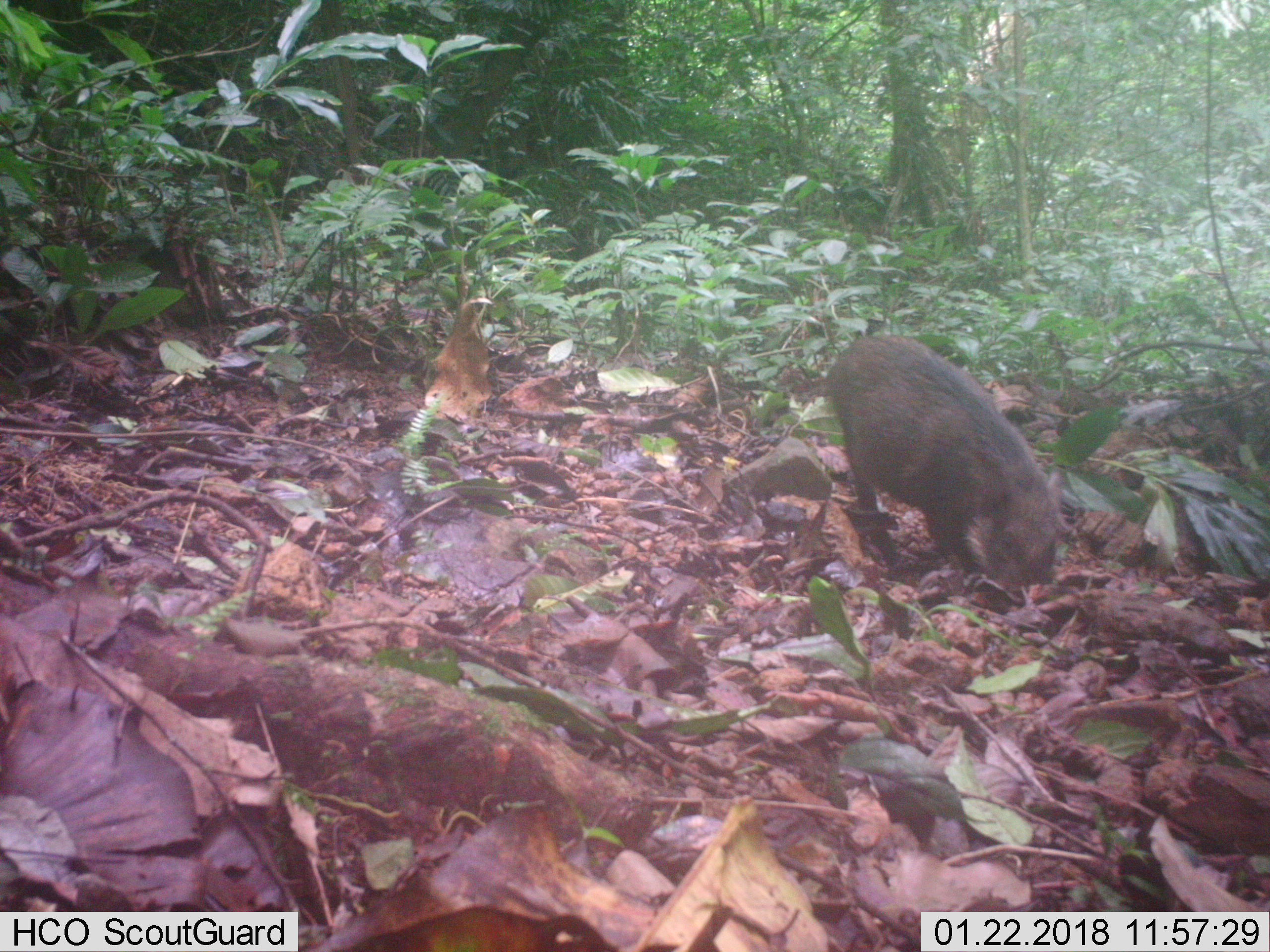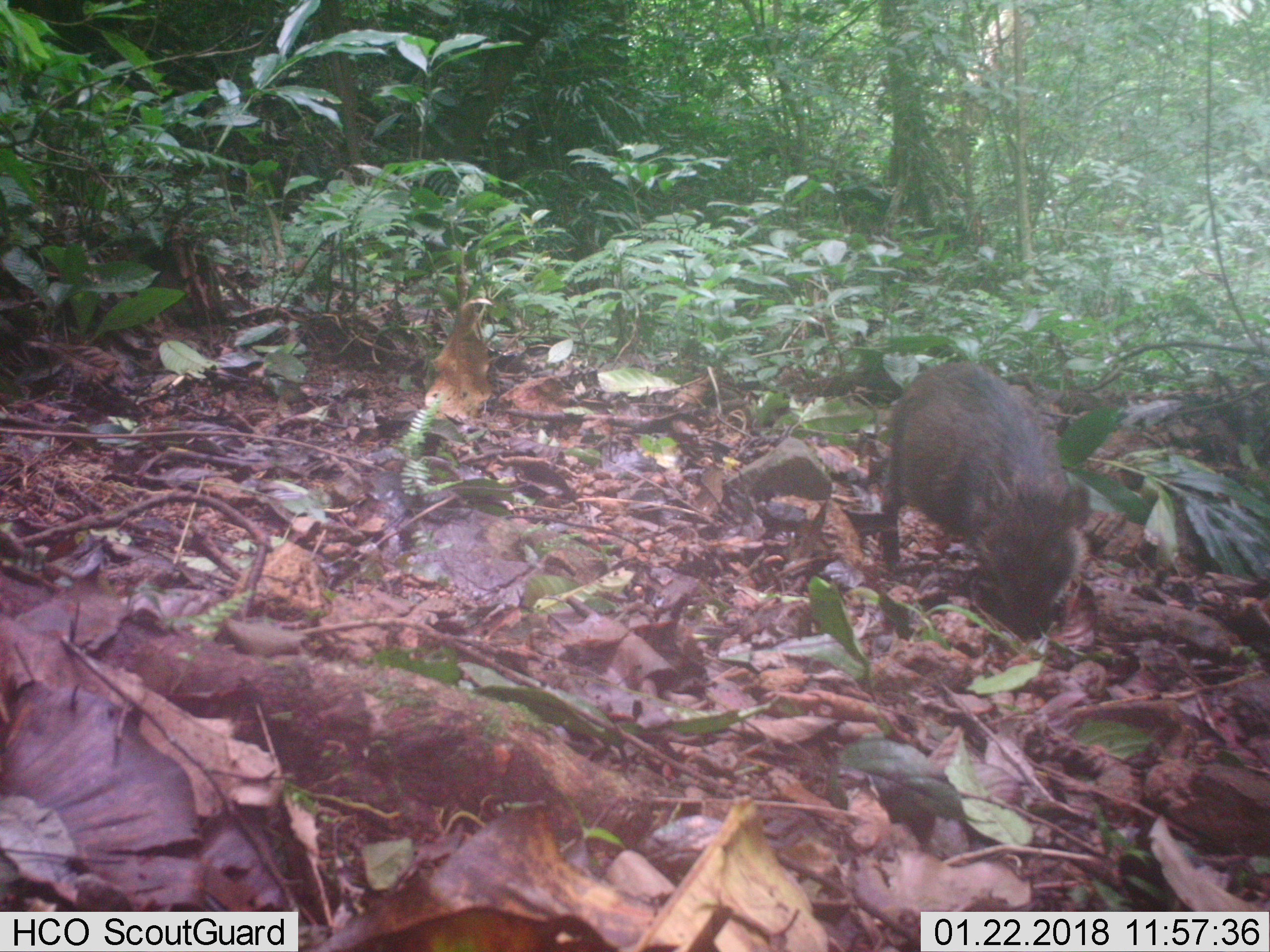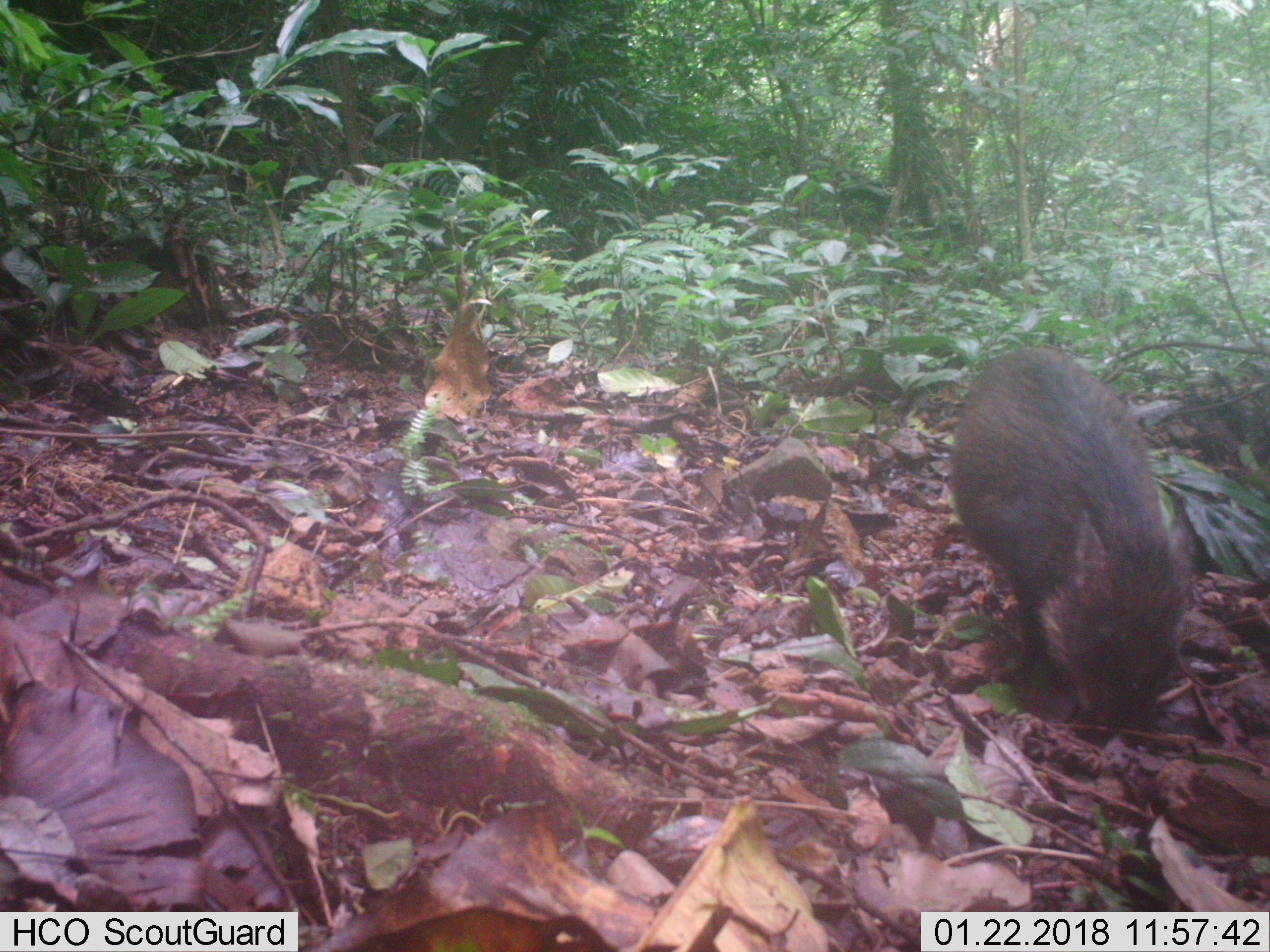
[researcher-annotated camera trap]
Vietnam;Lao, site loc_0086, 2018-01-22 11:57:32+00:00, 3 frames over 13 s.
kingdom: Animalia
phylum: Chordata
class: Mammalia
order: Artiodactyla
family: Suidae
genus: Sus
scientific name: Sus scrofa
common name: eurasian wild pig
Eurasian wild pig (Sus scrofa). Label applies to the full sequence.